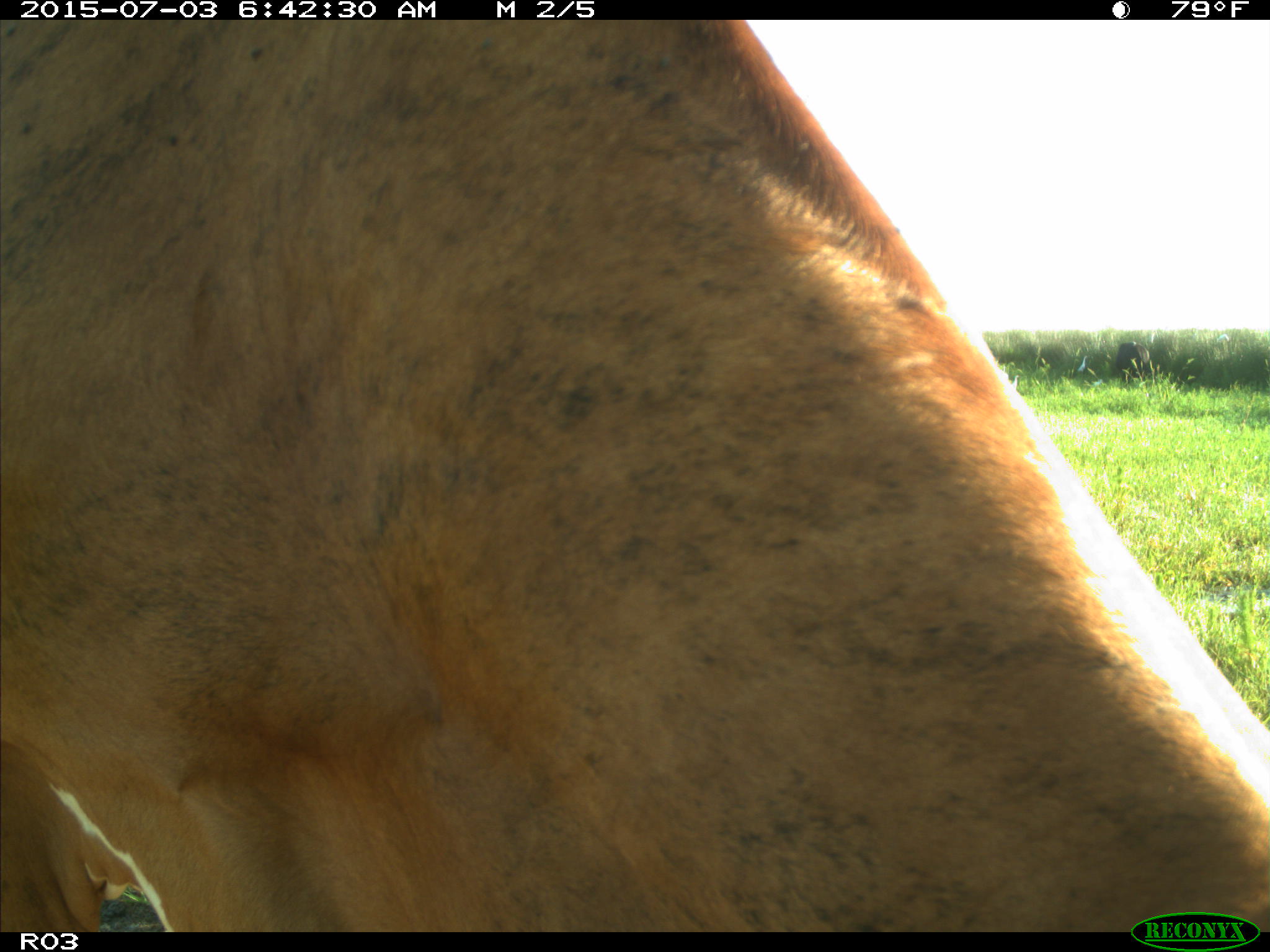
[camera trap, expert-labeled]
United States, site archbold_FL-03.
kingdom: Animalia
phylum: Chordata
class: Mammalia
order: Artiodactyla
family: Bovidae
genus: Bos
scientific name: Bos taurus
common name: domestic cow